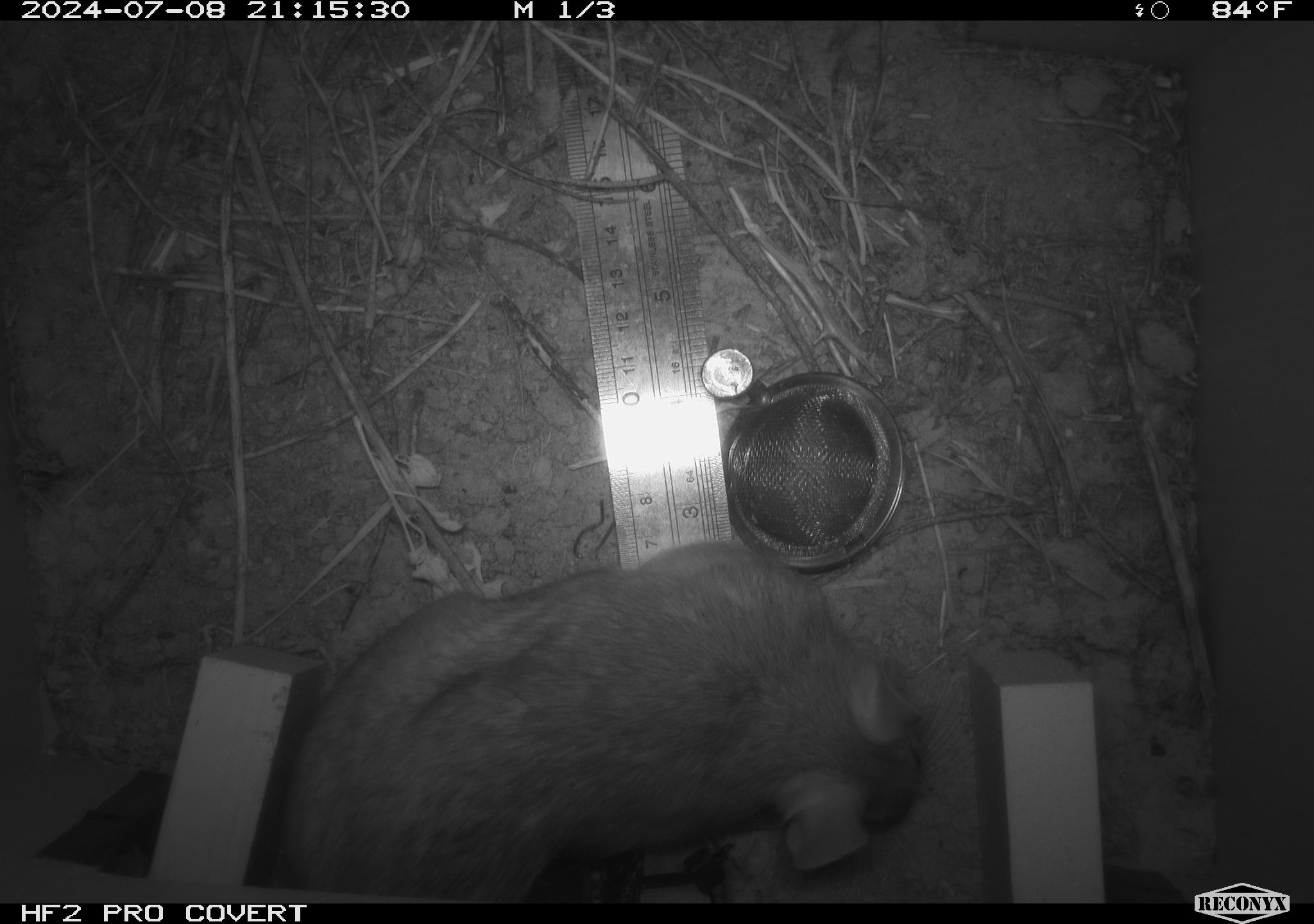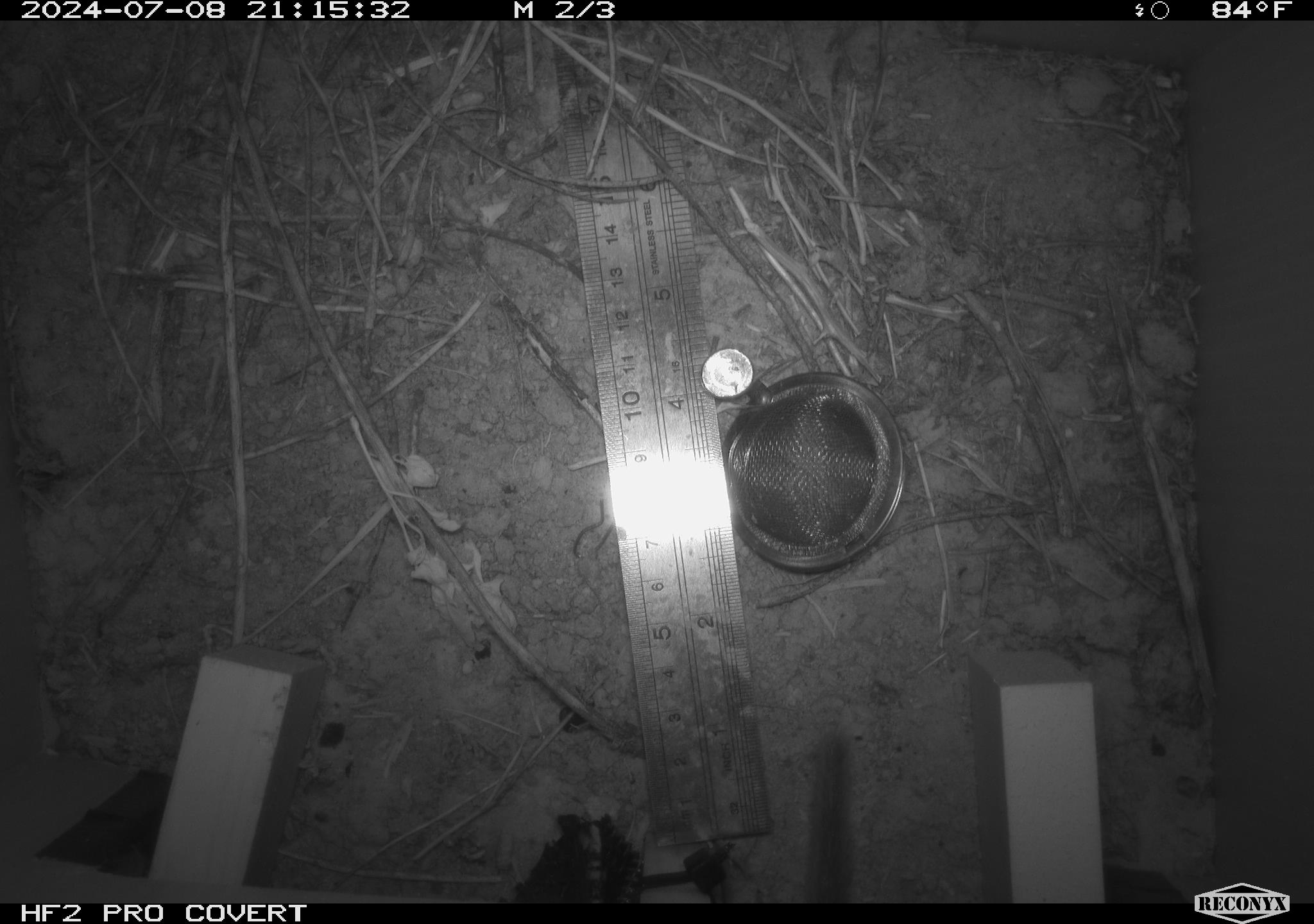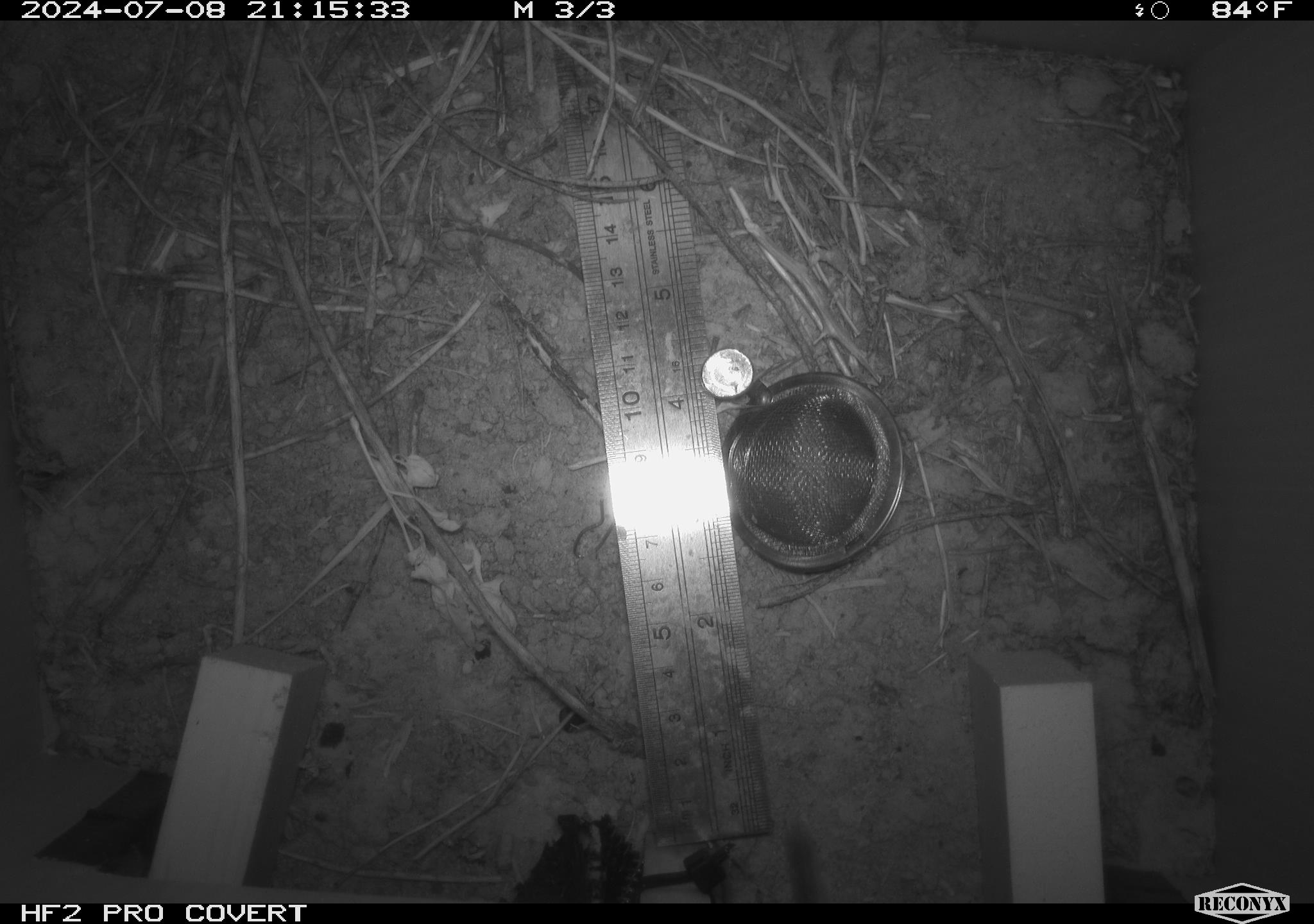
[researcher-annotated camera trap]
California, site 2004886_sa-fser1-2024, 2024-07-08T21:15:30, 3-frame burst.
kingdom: Animalia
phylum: Chordata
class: Mammalia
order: Rodentia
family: Cricetidae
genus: Neotoma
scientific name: Neotoma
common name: pack rat or woodrat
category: neotoma species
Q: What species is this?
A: Neotoma species (pack rat or woodrat) (Neotoma).